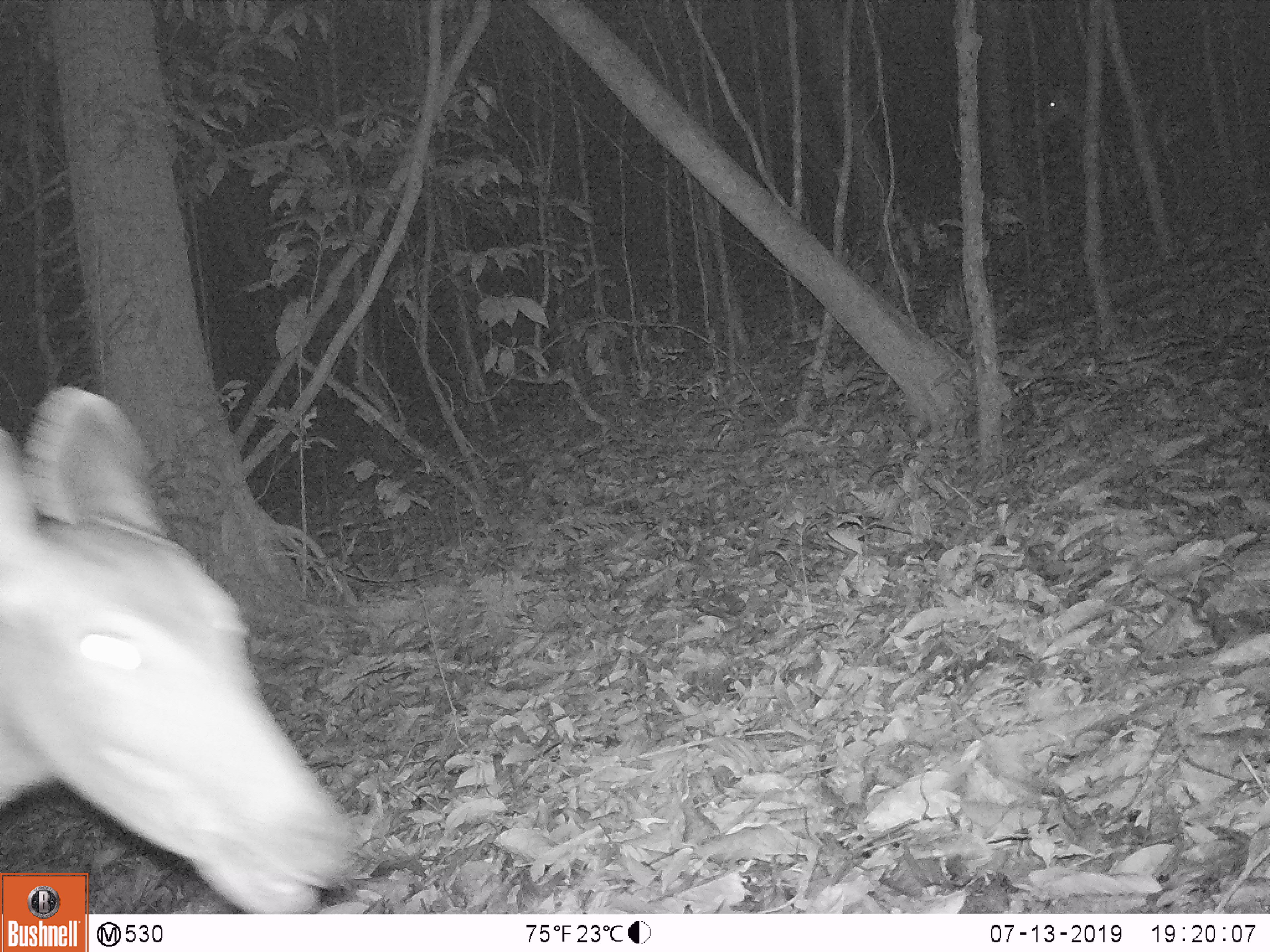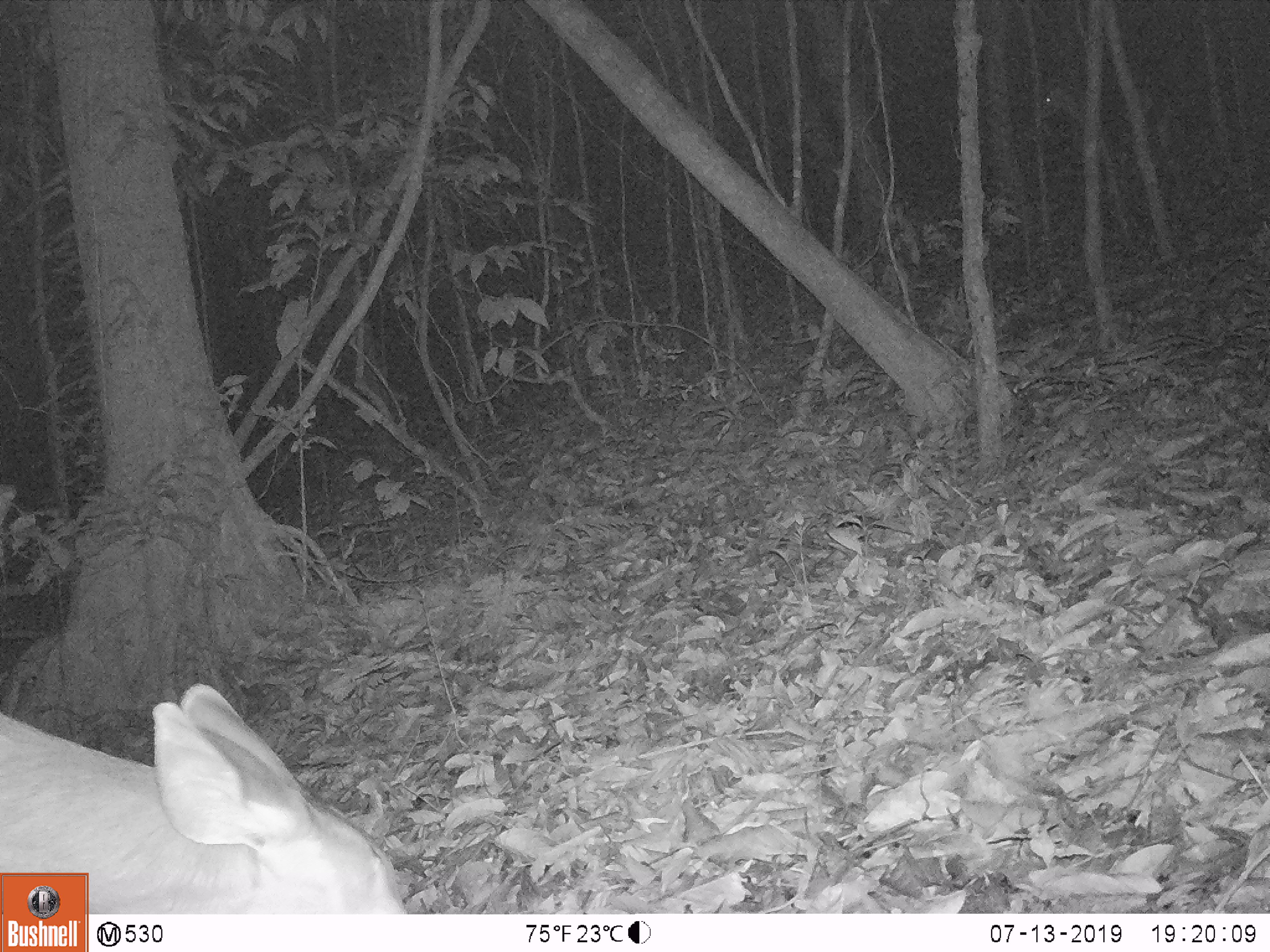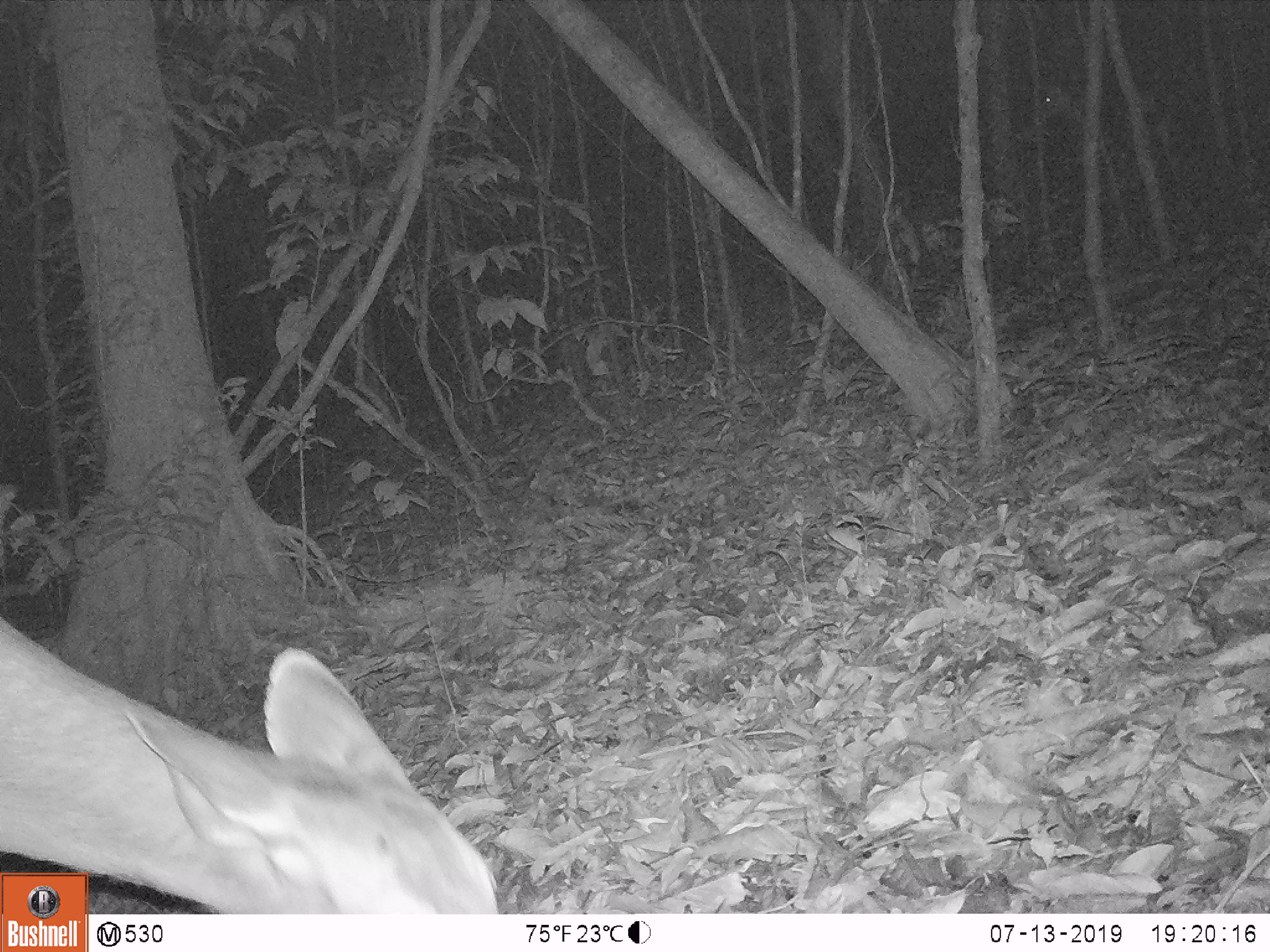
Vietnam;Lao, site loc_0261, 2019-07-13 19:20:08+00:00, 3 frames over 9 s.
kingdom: Animalia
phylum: Chordata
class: Mammalia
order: Artiodactyla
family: Cervidae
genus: Rusa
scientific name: Rusa unicolor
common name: sambar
Sambar (Rusa unicolor). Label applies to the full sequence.